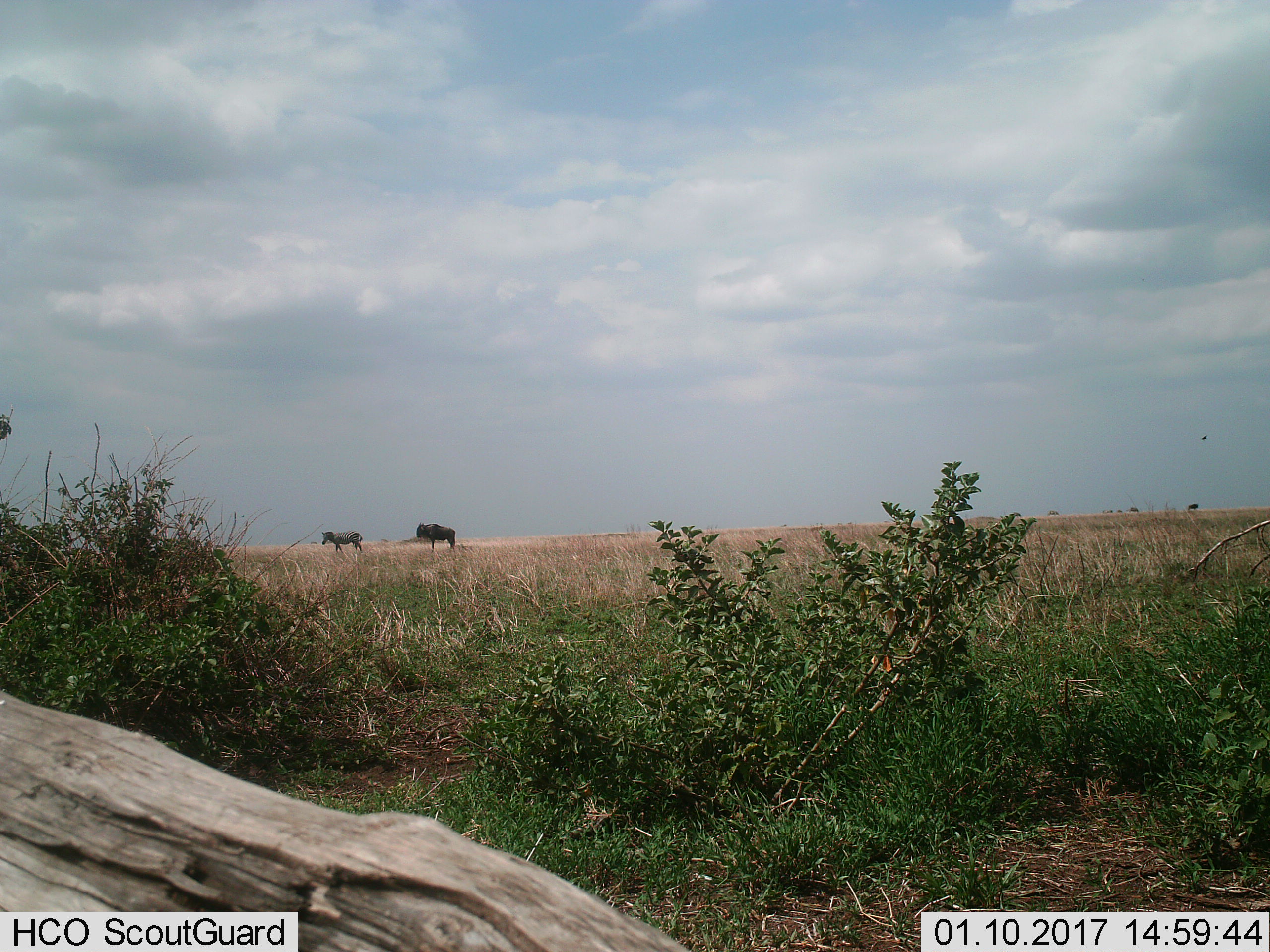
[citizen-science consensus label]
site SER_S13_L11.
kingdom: Animalia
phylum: Chordata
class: Mammalia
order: Artiodactyla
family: Bovidae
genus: Connochaetes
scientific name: Connochaetes taurinus taurinus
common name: blue wildebeest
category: wildebeestblue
Wildebeestblue (blue wildebeest) (Connochaetes taurinus taurinus), count 1. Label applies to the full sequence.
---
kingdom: Animalia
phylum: Chordata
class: Mammalia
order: Perissodactyla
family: Equidae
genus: Equus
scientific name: Equus quagga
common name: plains zebra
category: zebraplains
Zebraplains (plains zebra) (Equus quagga), count 1. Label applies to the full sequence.